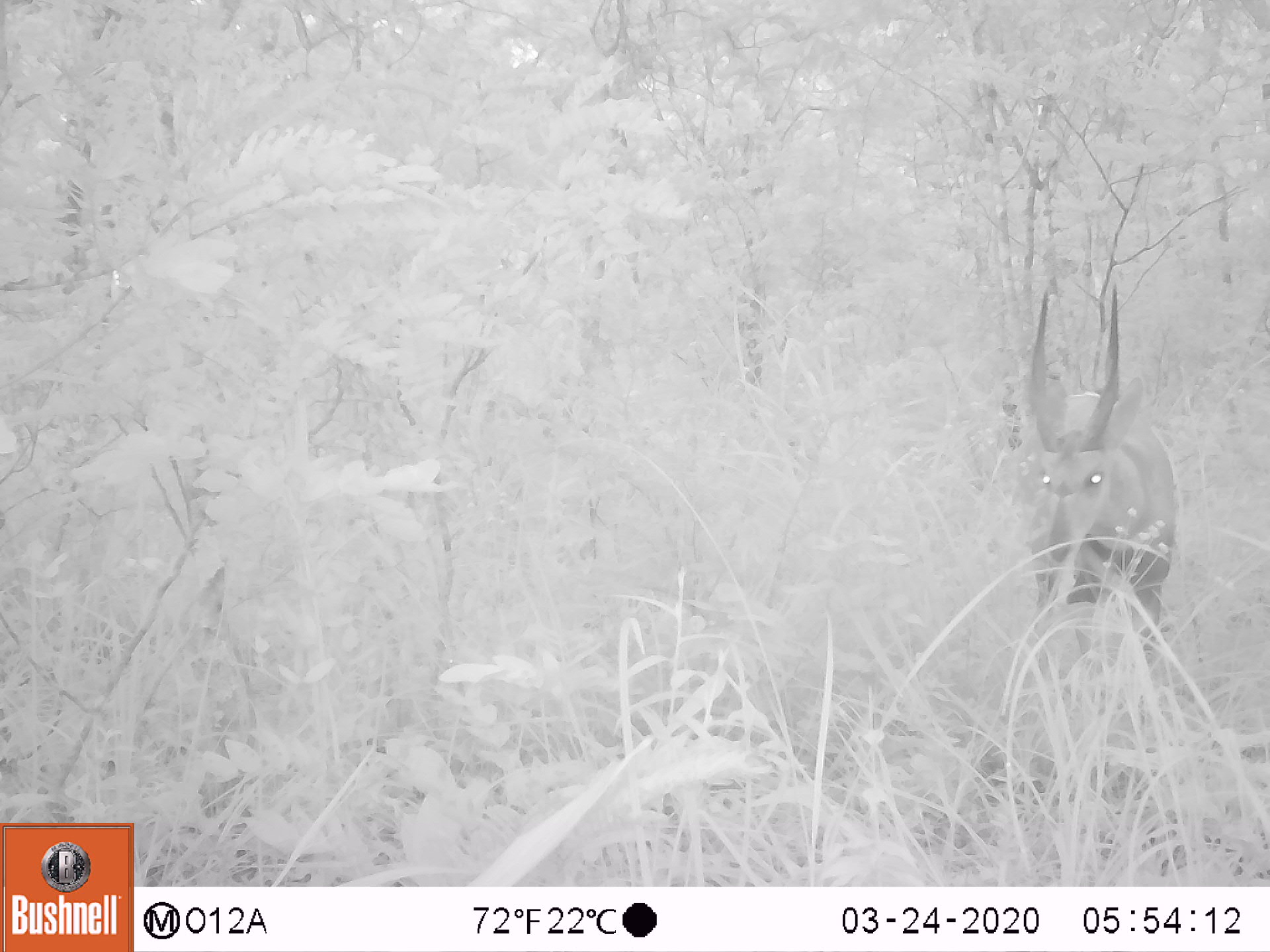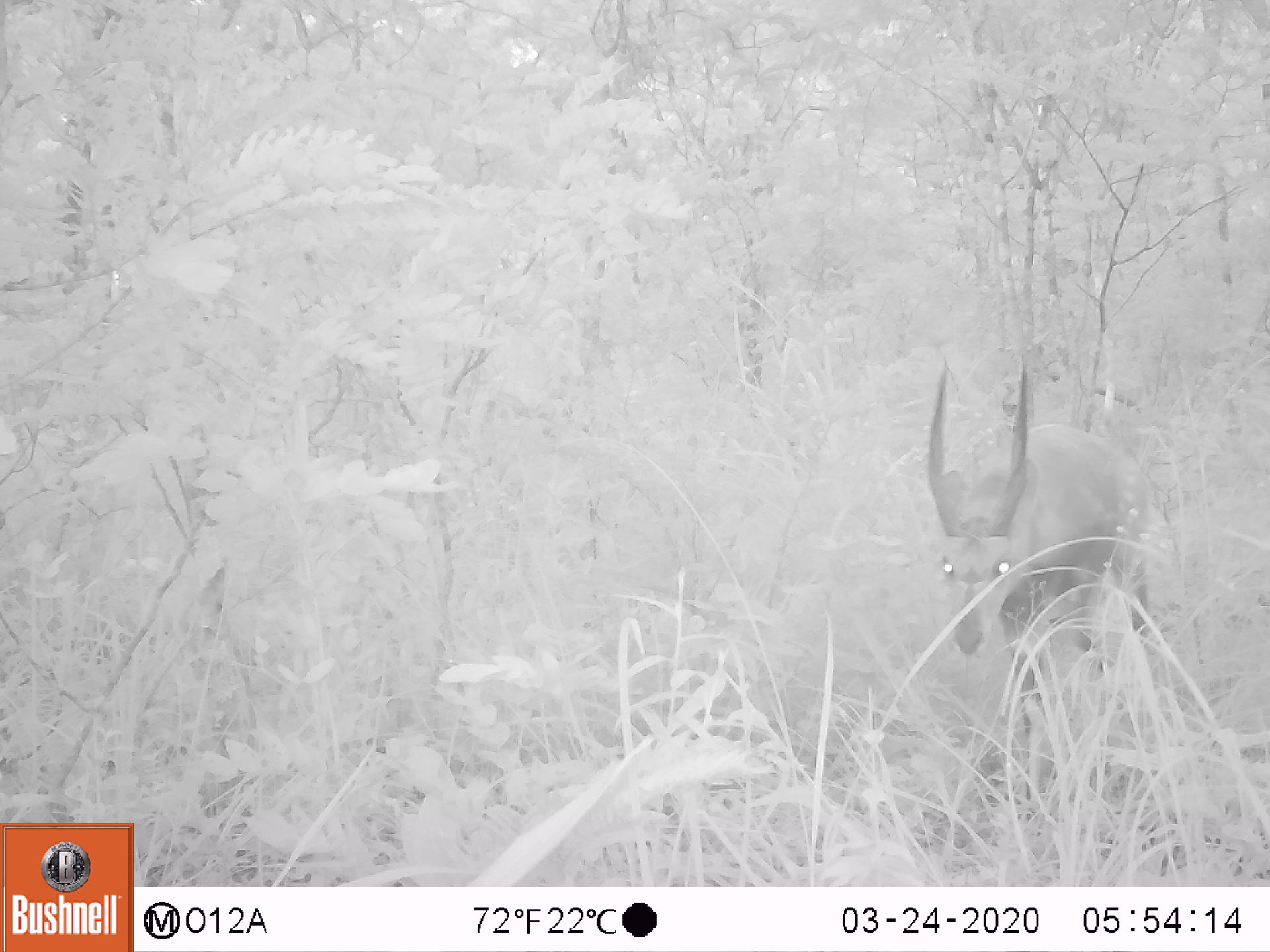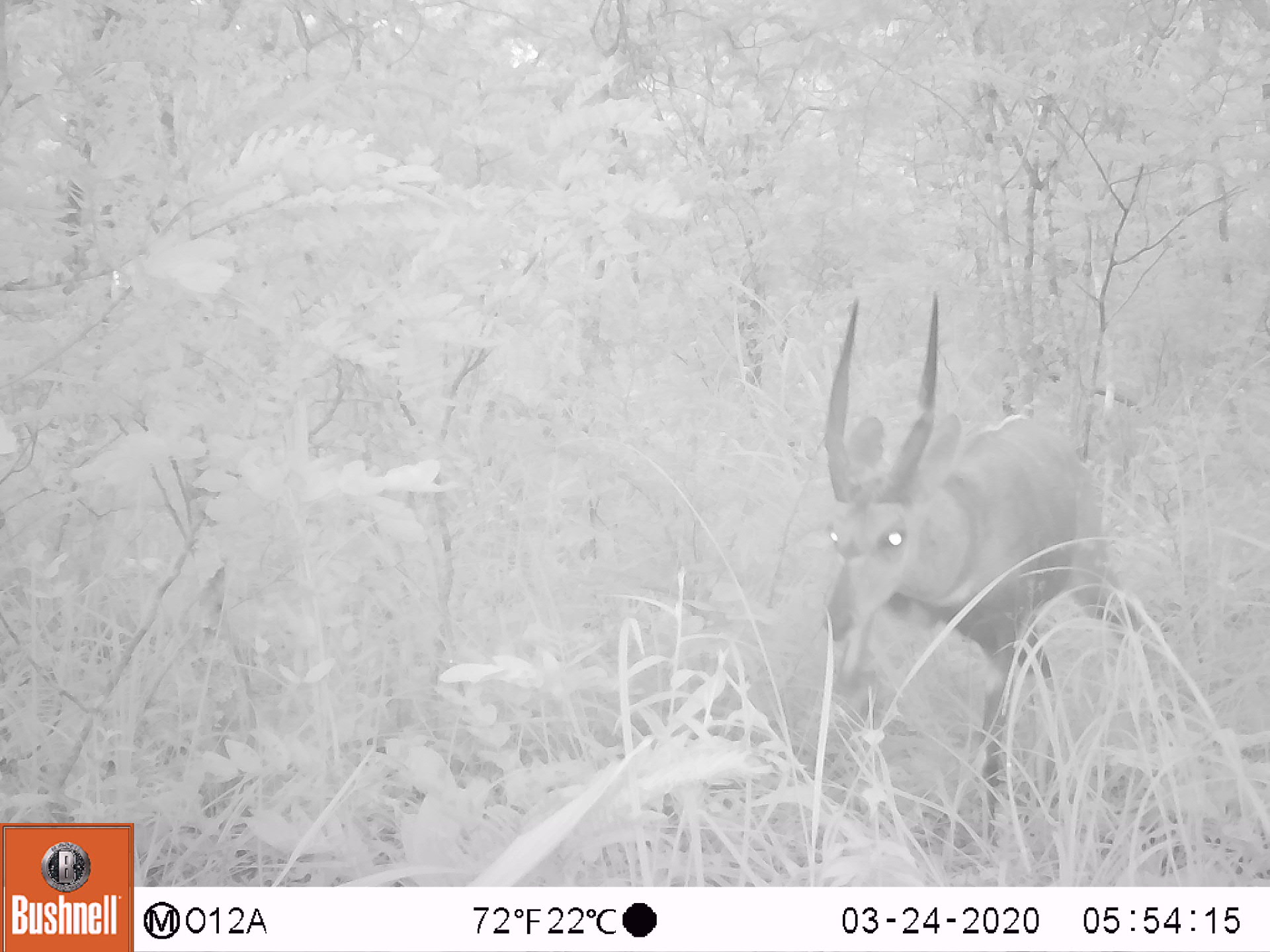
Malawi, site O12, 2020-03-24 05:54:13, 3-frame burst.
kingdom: Animalia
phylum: Chordata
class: Mammalia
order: Artiodactyla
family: Bovidae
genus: Tragelaphus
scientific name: Tragelaphus sylvaticus sylvaticus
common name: cape bushbuck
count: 1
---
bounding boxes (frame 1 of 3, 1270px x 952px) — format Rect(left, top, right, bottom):
cape bushbuck: Rect(1017, 281, 1180, 709)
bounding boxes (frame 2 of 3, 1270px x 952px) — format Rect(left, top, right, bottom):
cape bushbuck: Rect(927, 353, 1159, 763)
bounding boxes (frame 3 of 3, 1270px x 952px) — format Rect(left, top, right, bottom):
cape bushbuck: Rect(805, 292, 1144, 841)